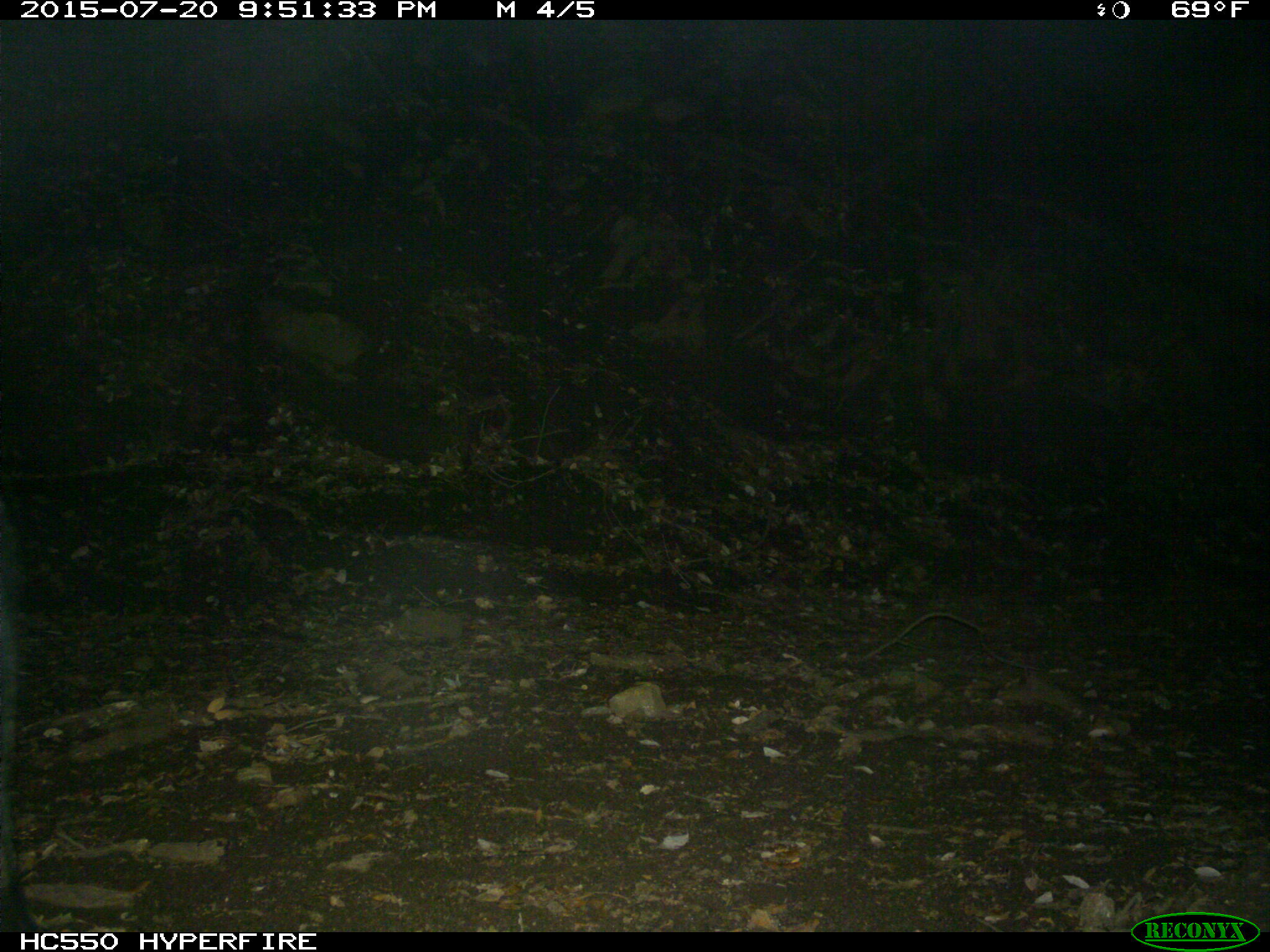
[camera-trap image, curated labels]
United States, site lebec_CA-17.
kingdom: Animalia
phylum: Chordata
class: Mammalia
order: Artiodactyla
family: Suidae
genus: Sus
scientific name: Sus scrofa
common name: wild boar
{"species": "Sus scrofa (wild boar)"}